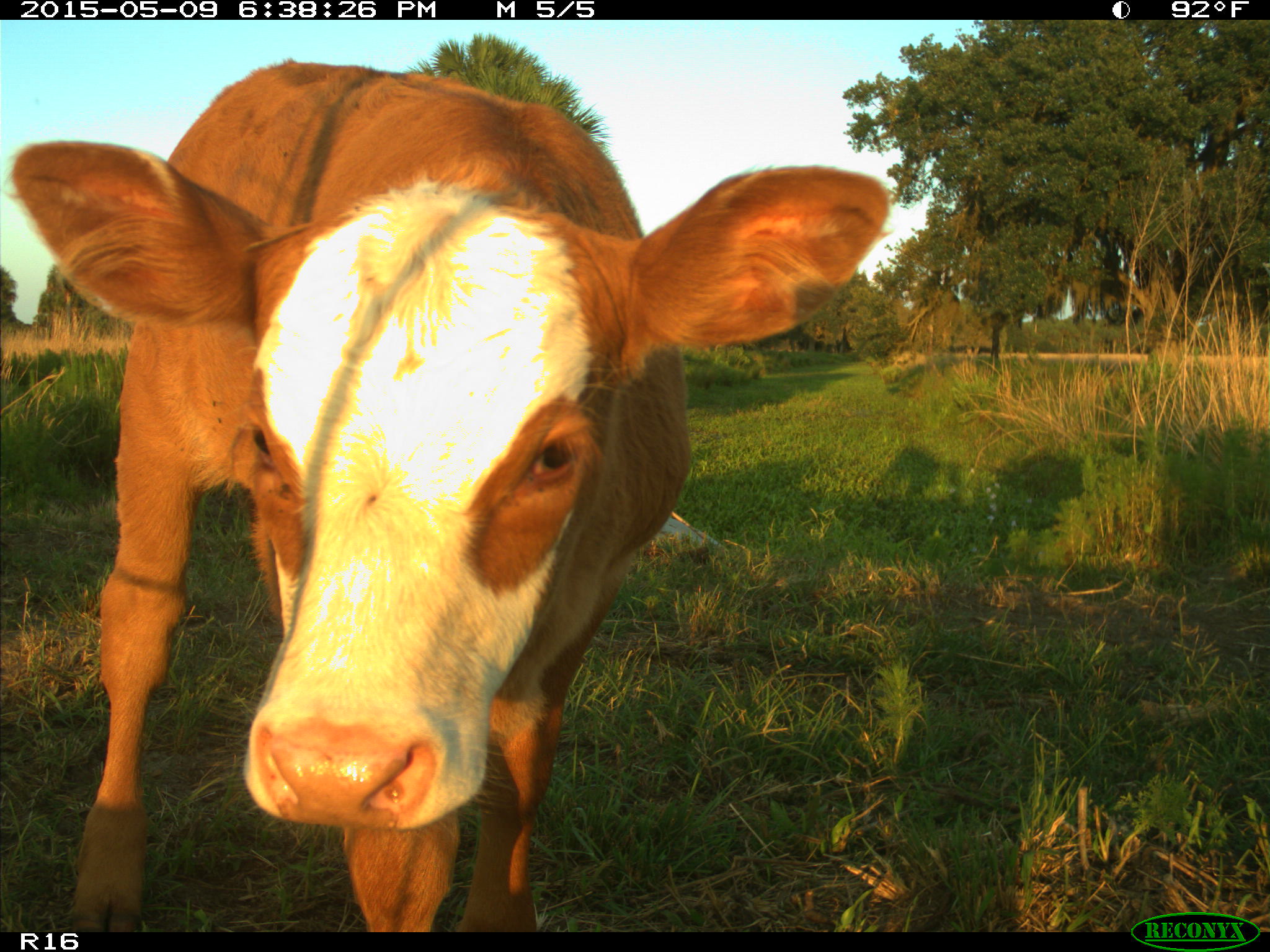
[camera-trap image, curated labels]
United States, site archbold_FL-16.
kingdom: Animalia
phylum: Chordata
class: Mammalia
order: Artiodactyla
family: Bovidae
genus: Bos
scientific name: Bos taurus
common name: domestic cow